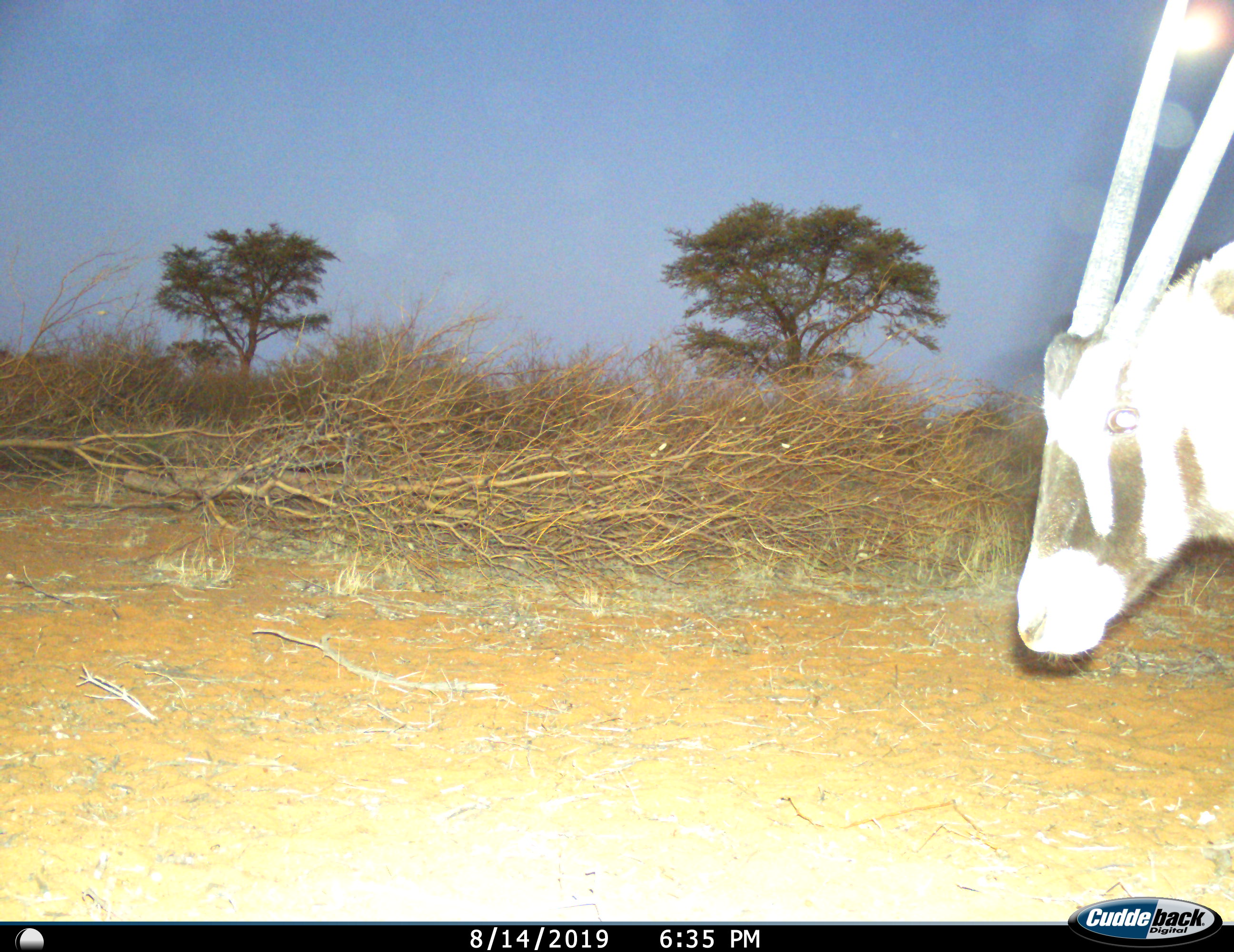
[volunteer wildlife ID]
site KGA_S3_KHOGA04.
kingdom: Animalia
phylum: Chordata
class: Mammalia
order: Artiodactyla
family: Bovidae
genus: Oryx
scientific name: Oryx gazella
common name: gemsbok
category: oryx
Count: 1.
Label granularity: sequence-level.